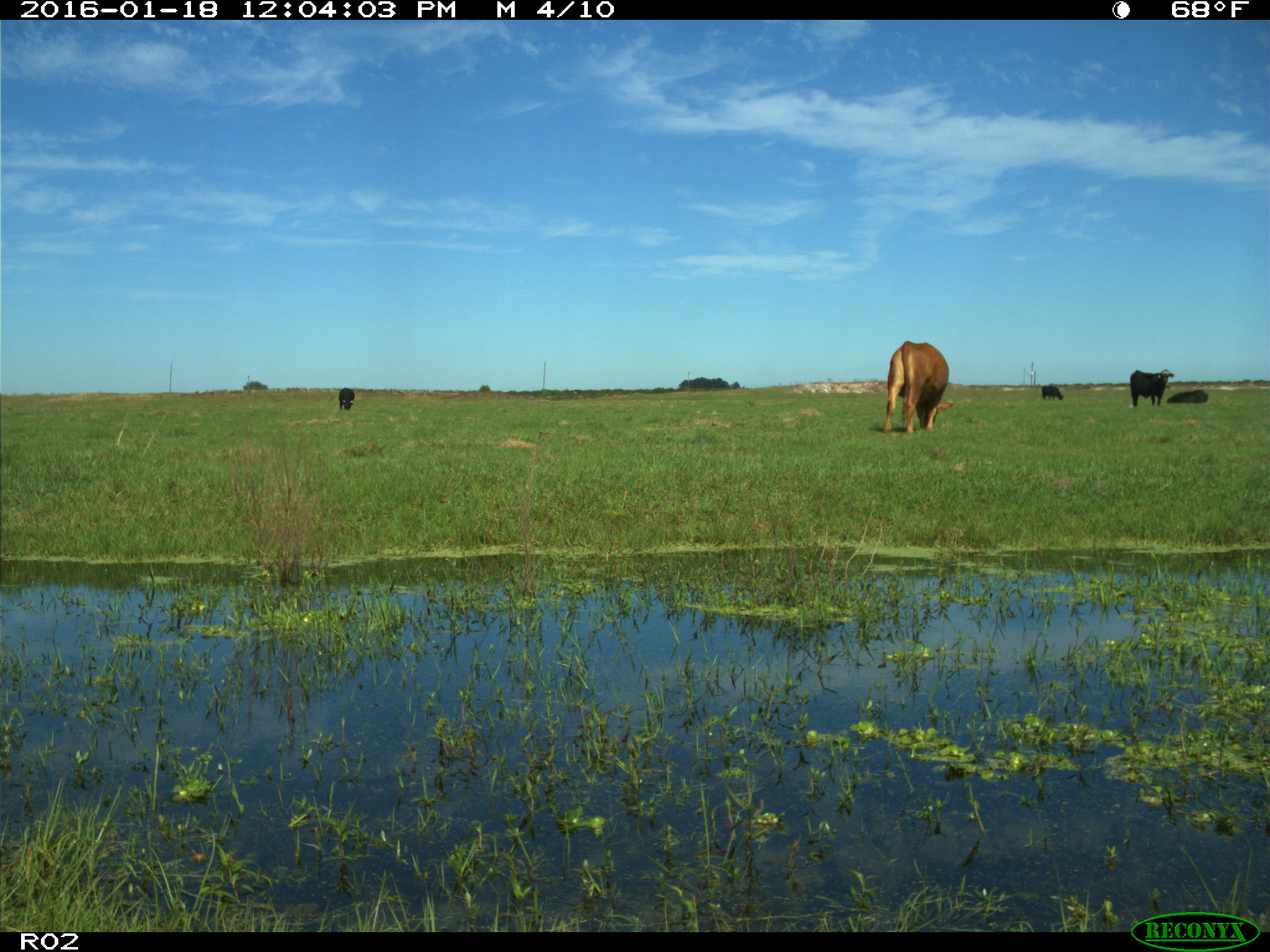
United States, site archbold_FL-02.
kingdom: Animalia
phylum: Chordata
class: Mammalia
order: Artiodactyla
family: Bovidae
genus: Bos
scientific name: Bos taurus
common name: domestic cow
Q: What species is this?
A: Bos taurus (domestic cow).